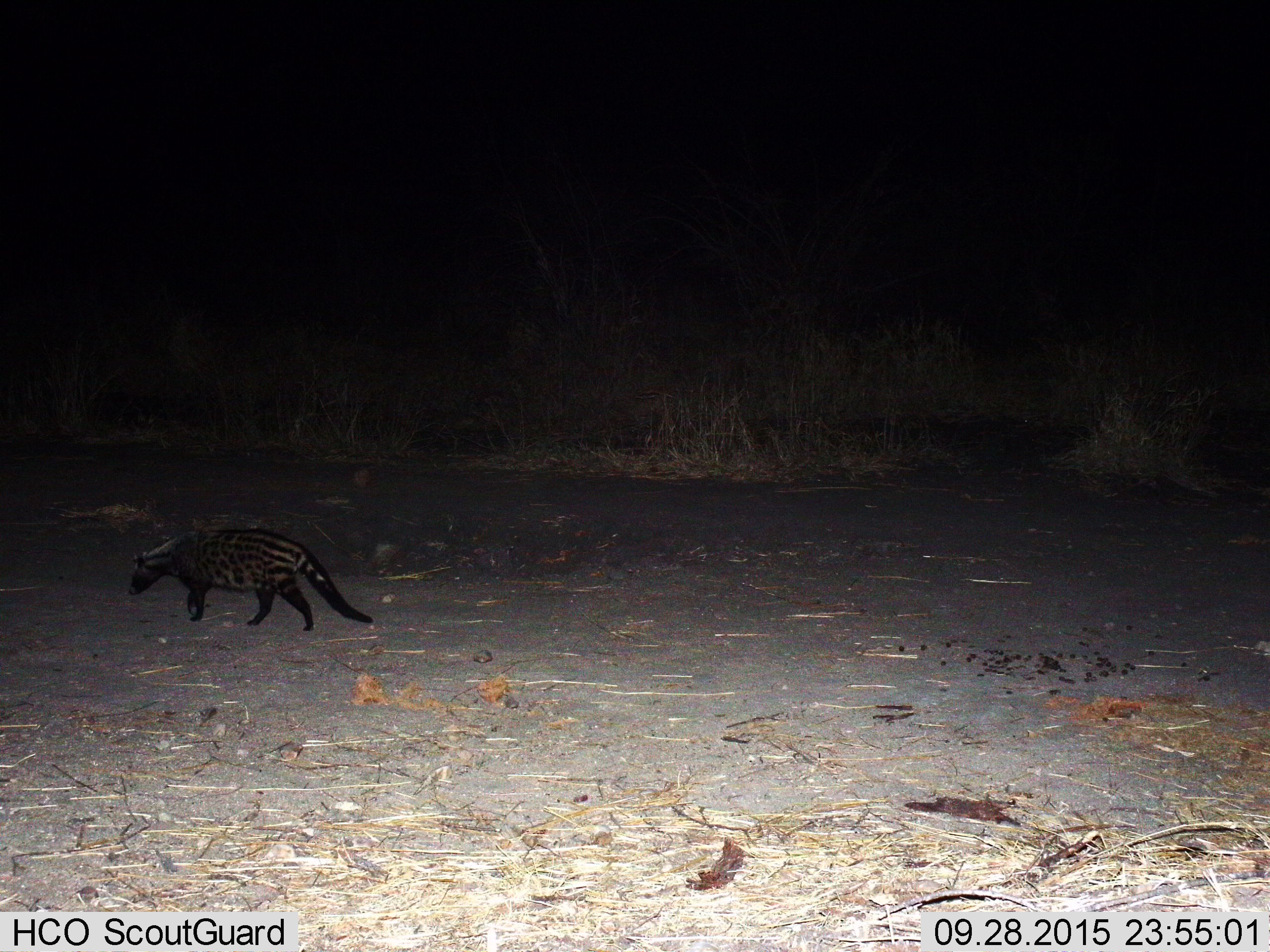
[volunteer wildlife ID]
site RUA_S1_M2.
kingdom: Animalia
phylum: Chordata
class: Mammalia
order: Carnivora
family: Viverridae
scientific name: Viverridae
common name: civet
Civet (Viverridae), count 1. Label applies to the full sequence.